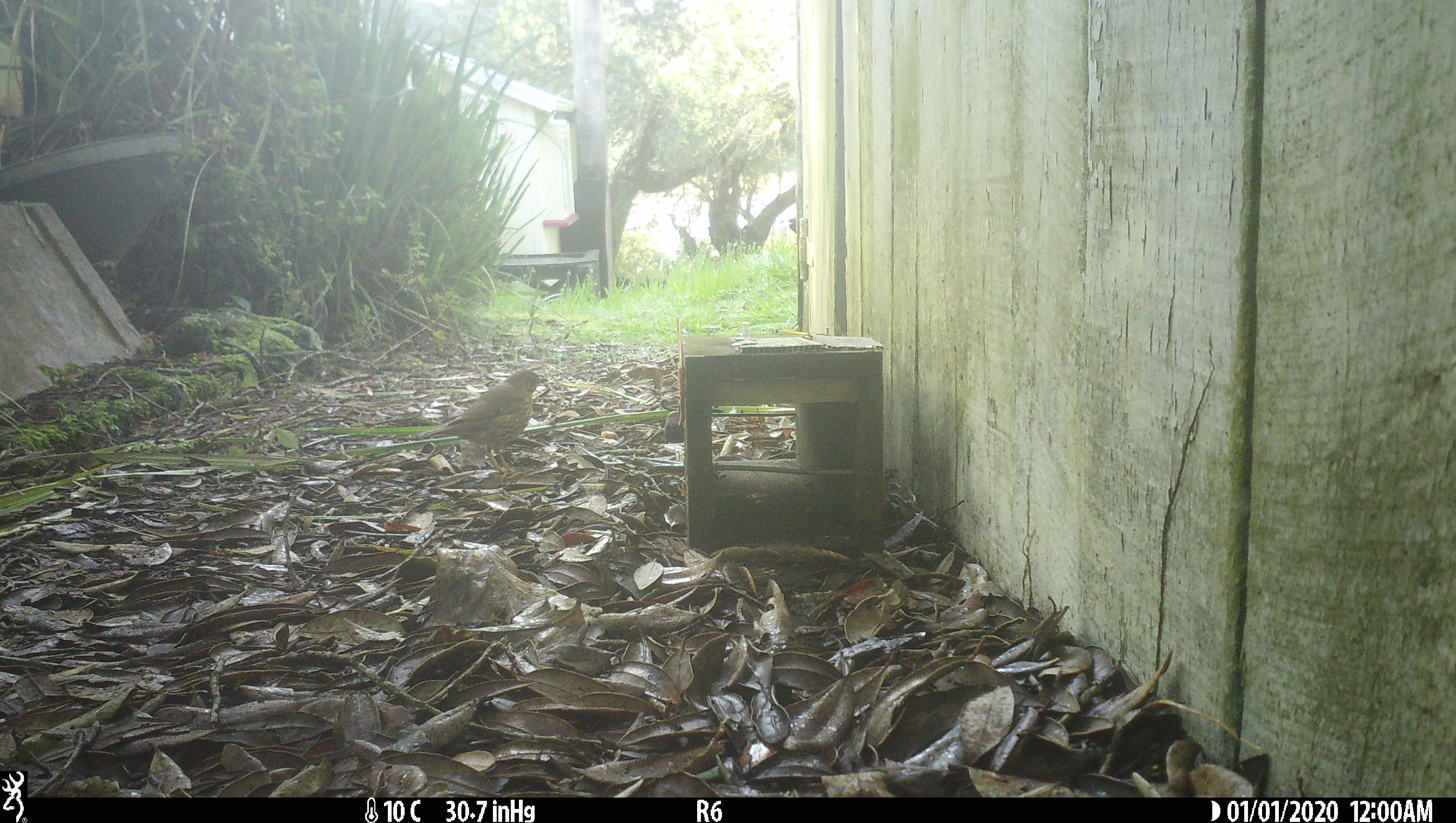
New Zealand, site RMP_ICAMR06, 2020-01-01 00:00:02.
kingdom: Animalia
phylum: Chordata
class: Aves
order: Passeriformes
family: Turdidae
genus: Turdus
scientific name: Turdus philomelos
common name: song thrush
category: thrush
Thrush (song thrush) (Turdus philomelos).